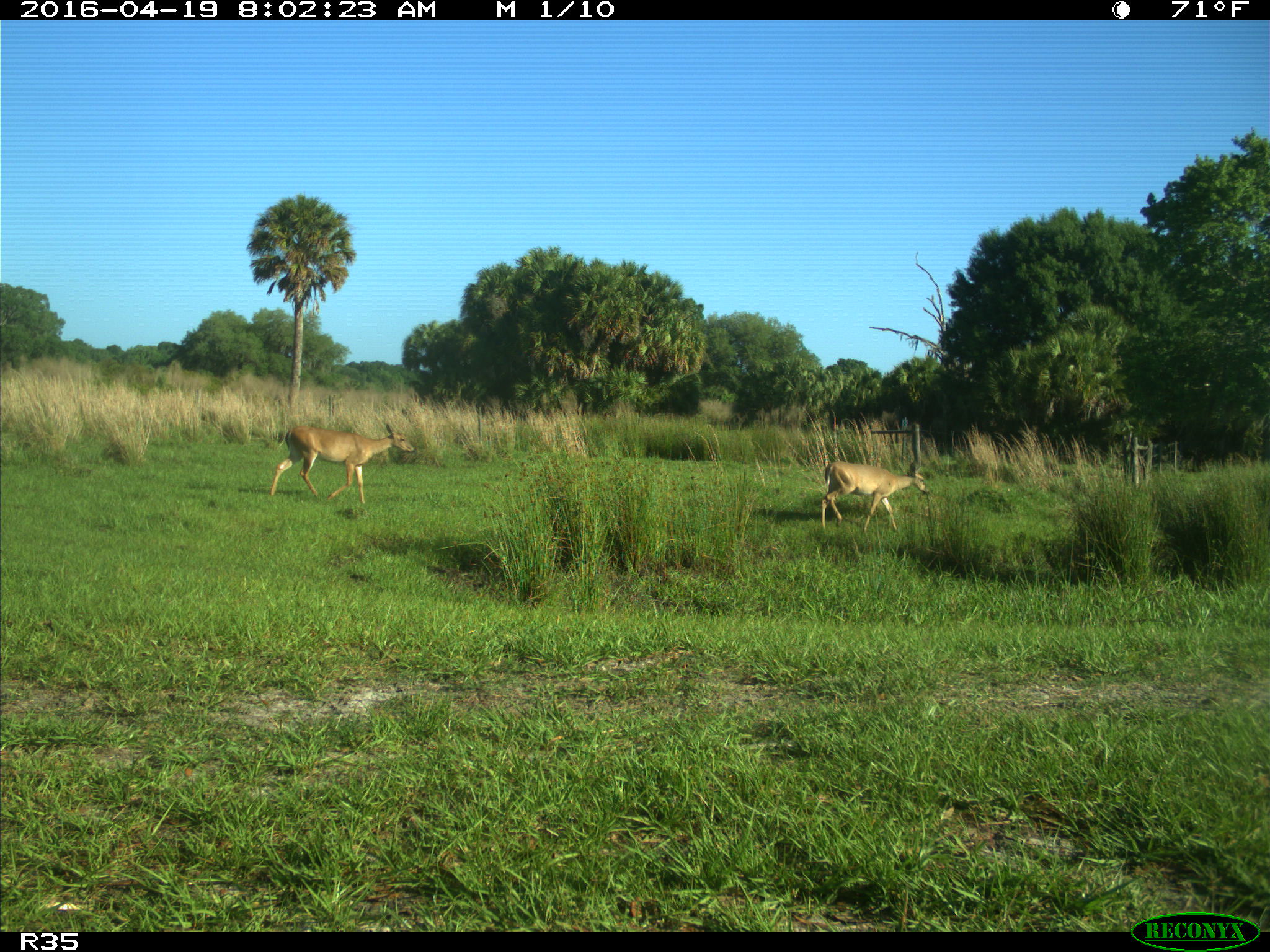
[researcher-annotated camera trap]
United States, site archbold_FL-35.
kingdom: Animalia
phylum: Chordata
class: Mammalia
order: Artiodactyla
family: Cervidae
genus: Odocoileus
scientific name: Odocoileus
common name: deer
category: unidentified deer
Unidentified deer (deer) (Odocoileus).